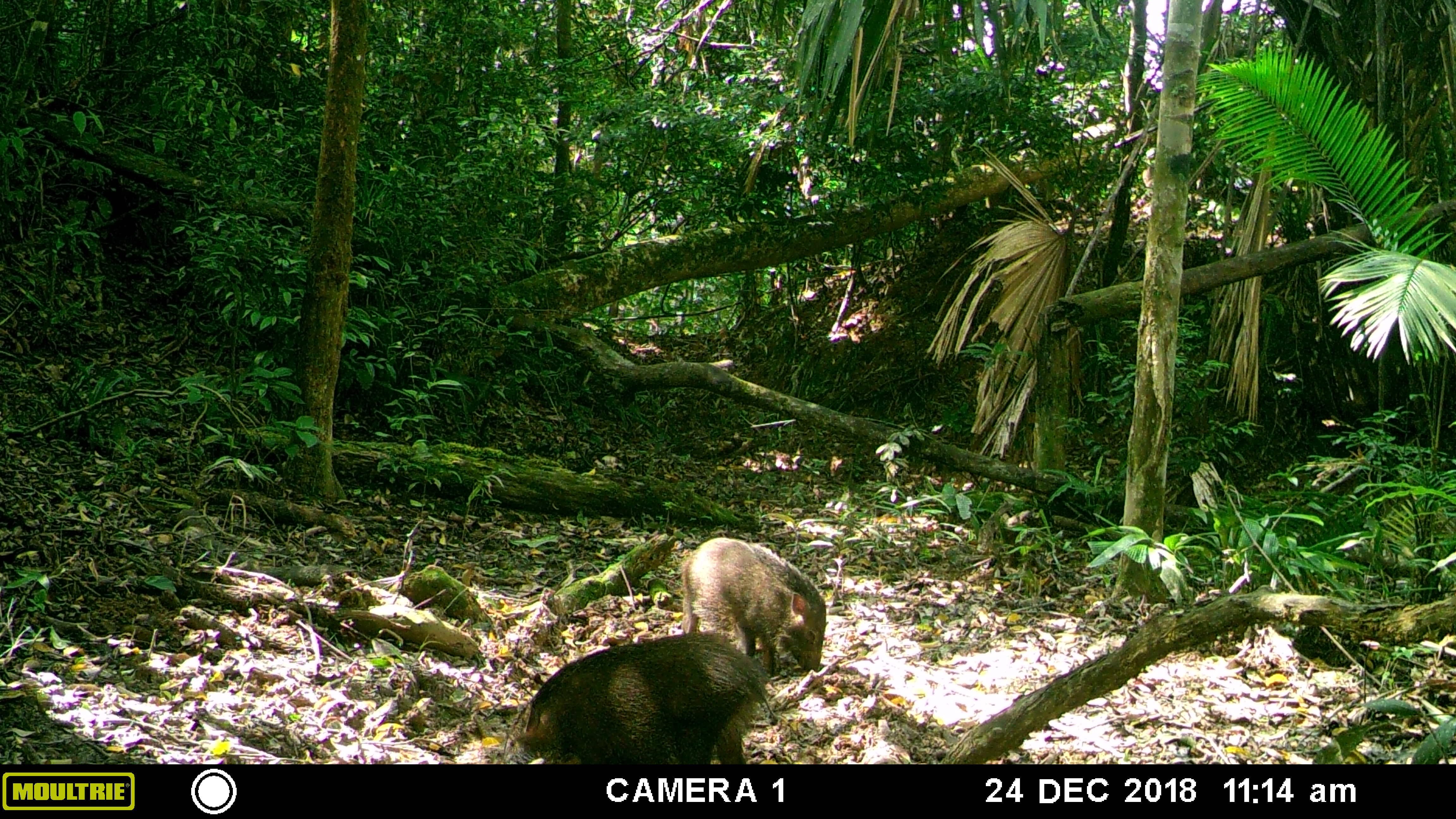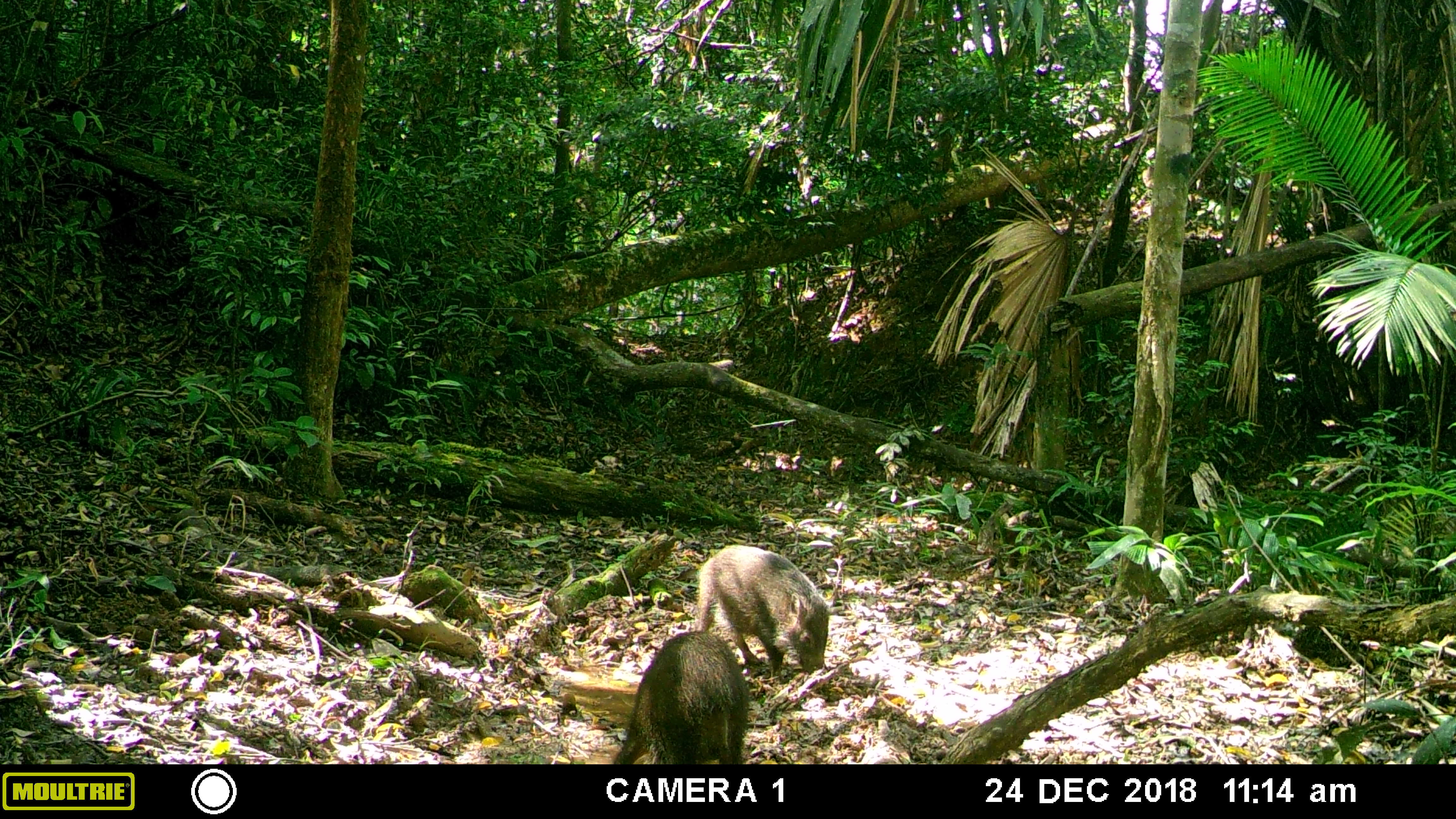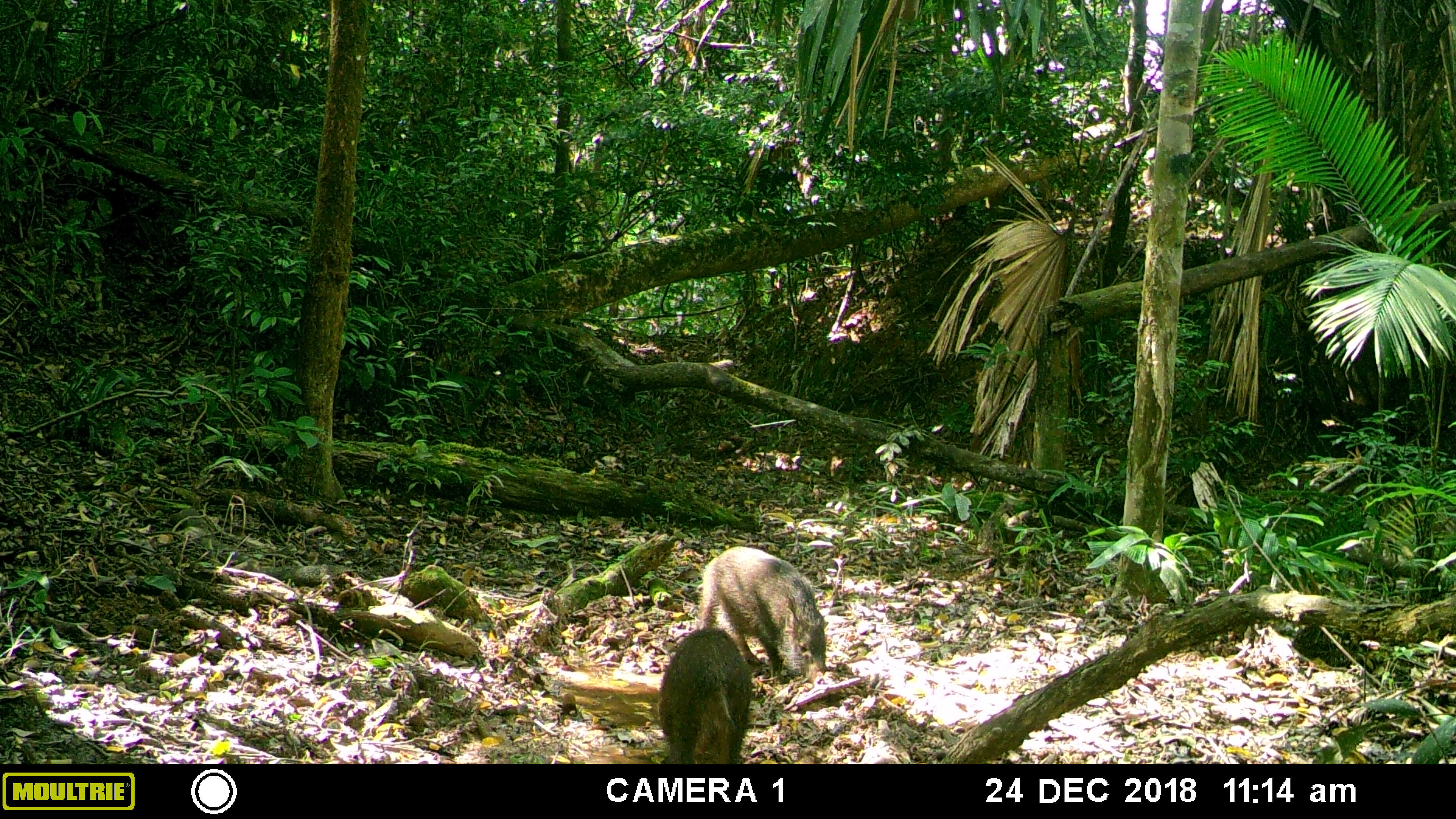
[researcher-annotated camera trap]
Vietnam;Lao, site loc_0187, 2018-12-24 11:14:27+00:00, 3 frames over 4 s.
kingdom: Animalia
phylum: Chordata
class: Mammalia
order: Artiodactyla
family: Suidae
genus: Sus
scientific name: Sus scrofa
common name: eurasian wild pig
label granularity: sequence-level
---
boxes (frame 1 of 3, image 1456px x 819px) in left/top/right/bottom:
eurasian wild pig: 503/630/779/765; 680/537/828/677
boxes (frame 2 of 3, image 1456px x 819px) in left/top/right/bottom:
eurasian wild pig: 691/544/831/679; 612/630/749/764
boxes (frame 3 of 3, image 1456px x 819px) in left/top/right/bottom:
eurasian wild pig: 695/546/833/685; 658/626/753/764